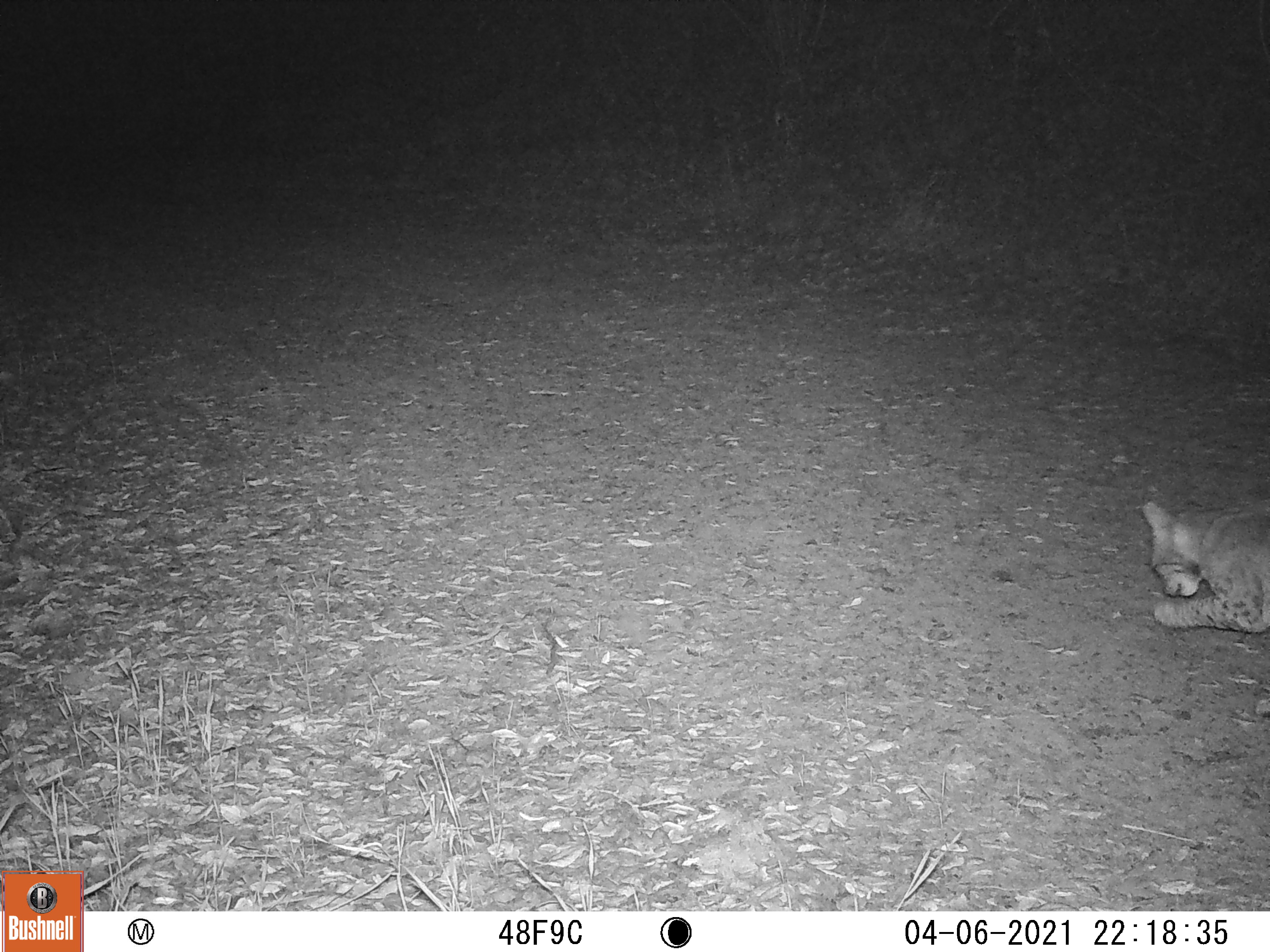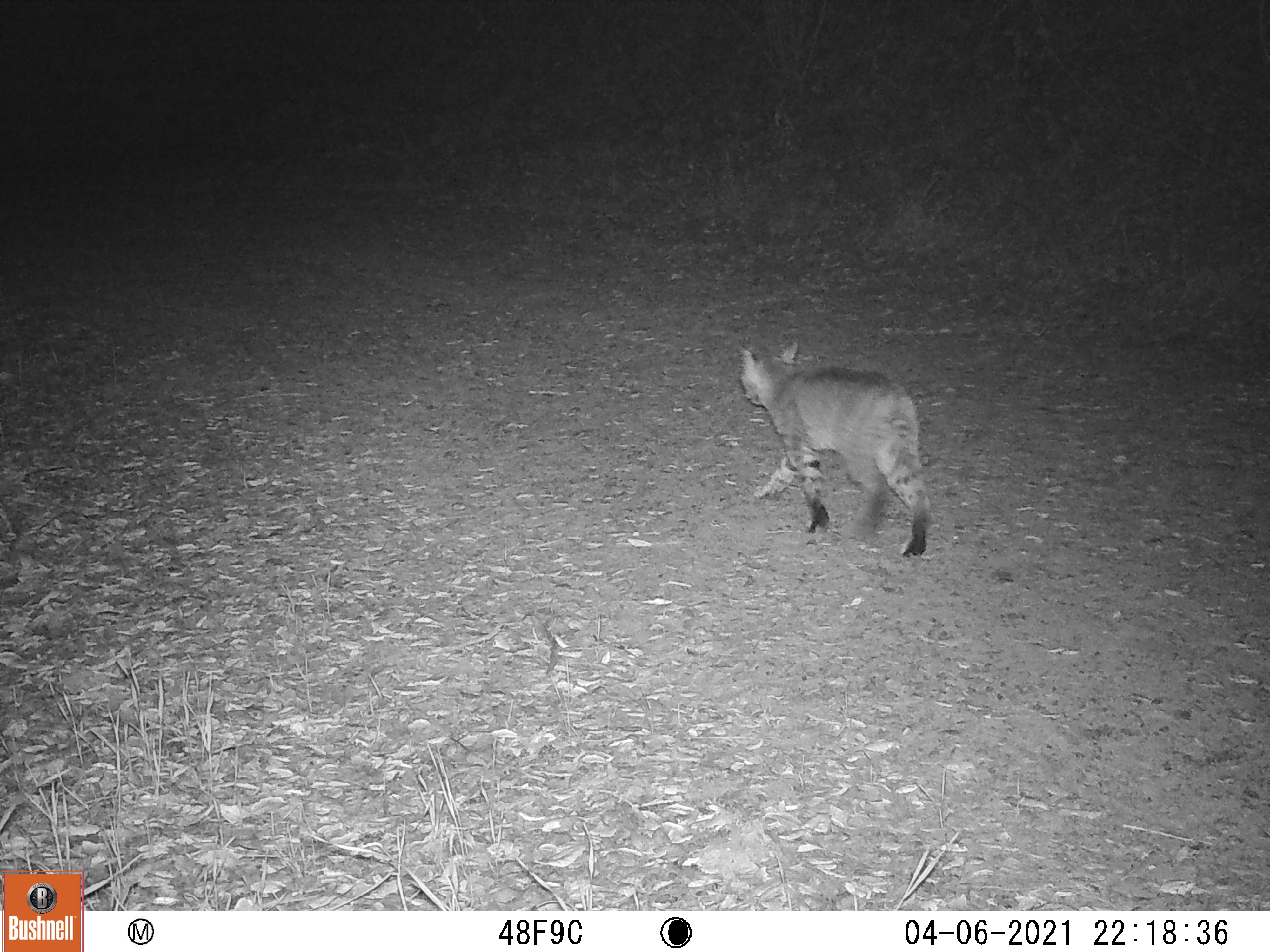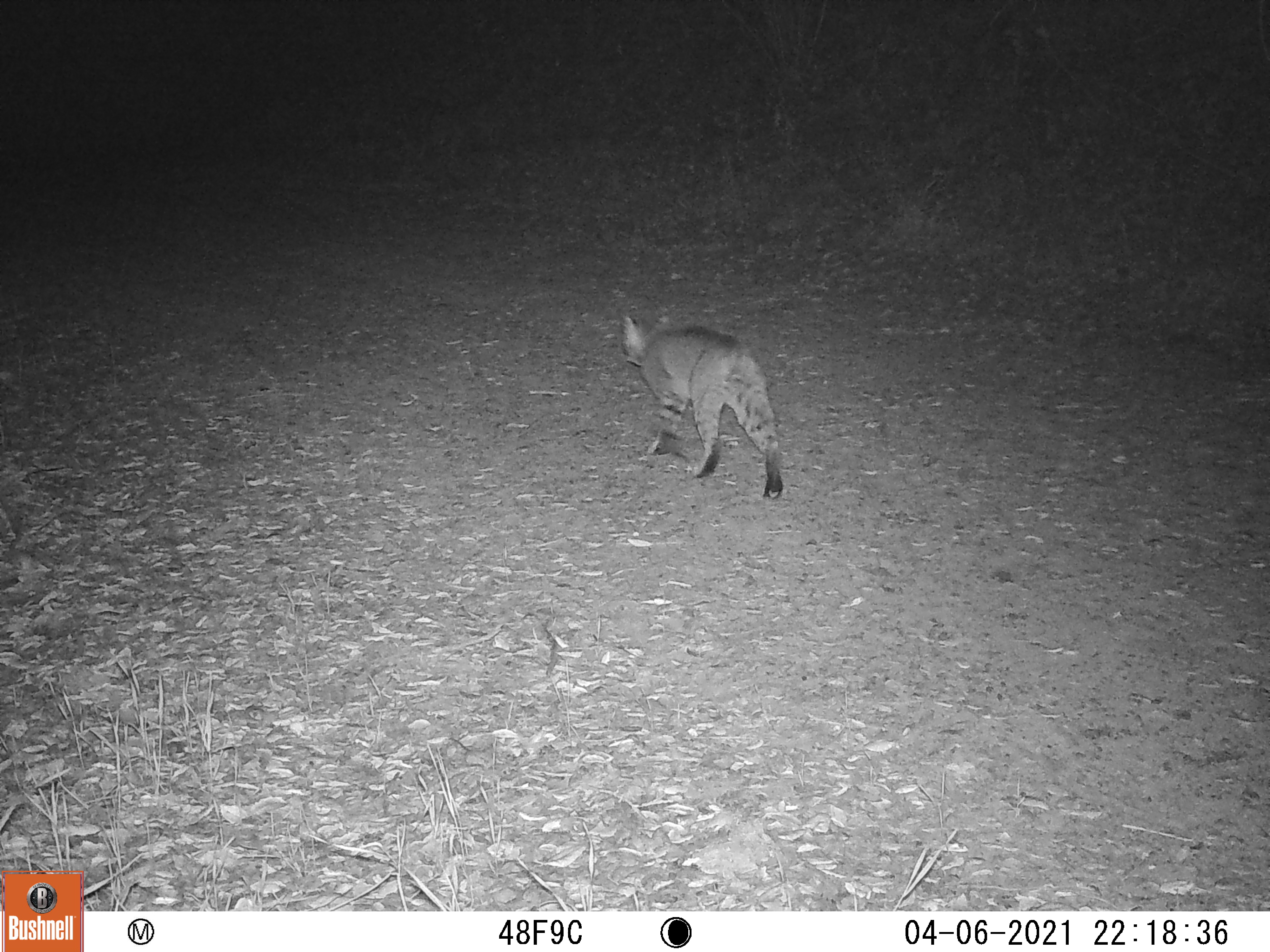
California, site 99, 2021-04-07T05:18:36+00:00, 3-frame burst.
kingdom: Animalia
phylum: Chordata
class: Mammalia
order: Carnivora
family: Felidae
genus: Lynx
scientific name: Lynx rufus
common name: bobcat